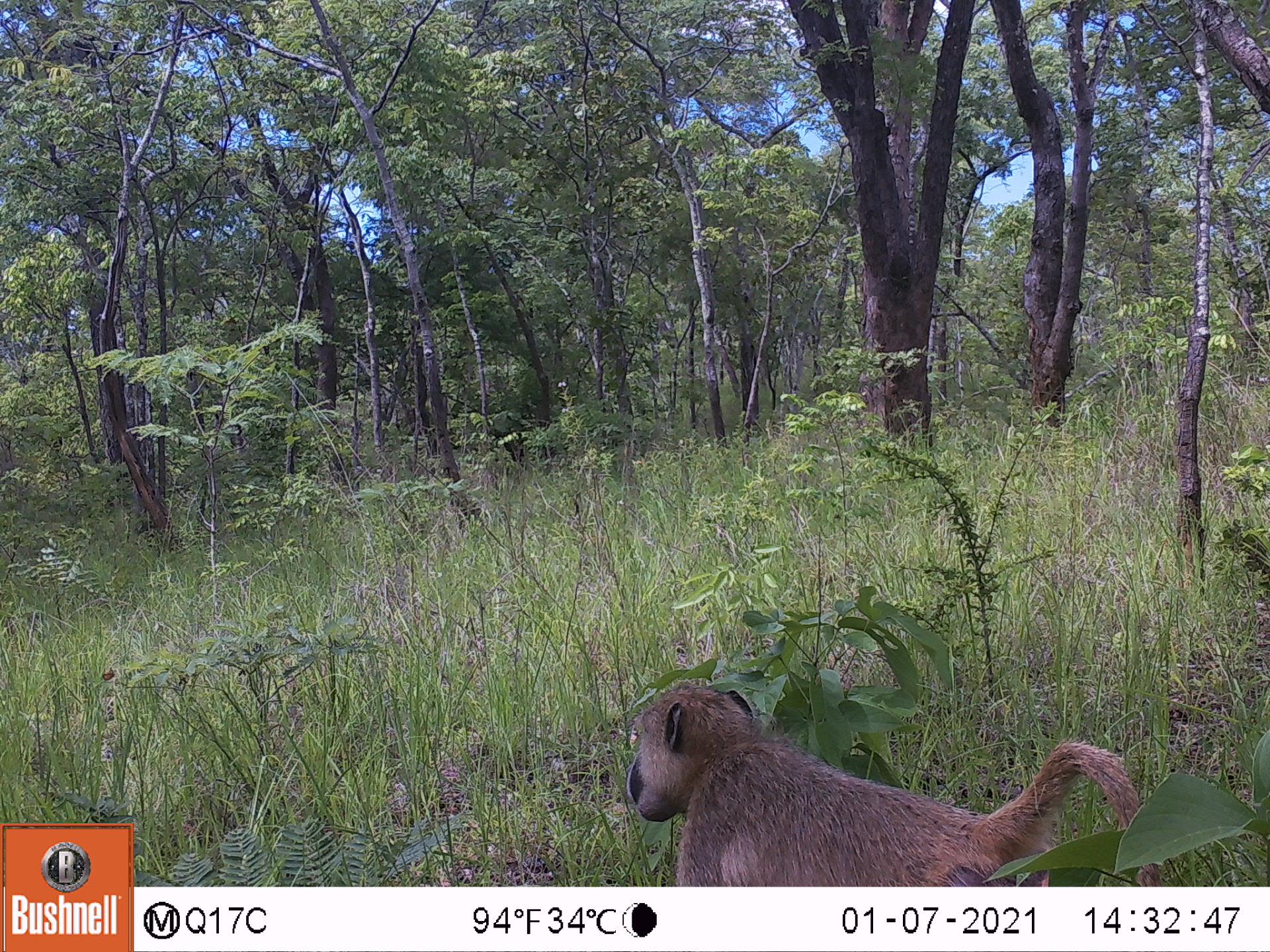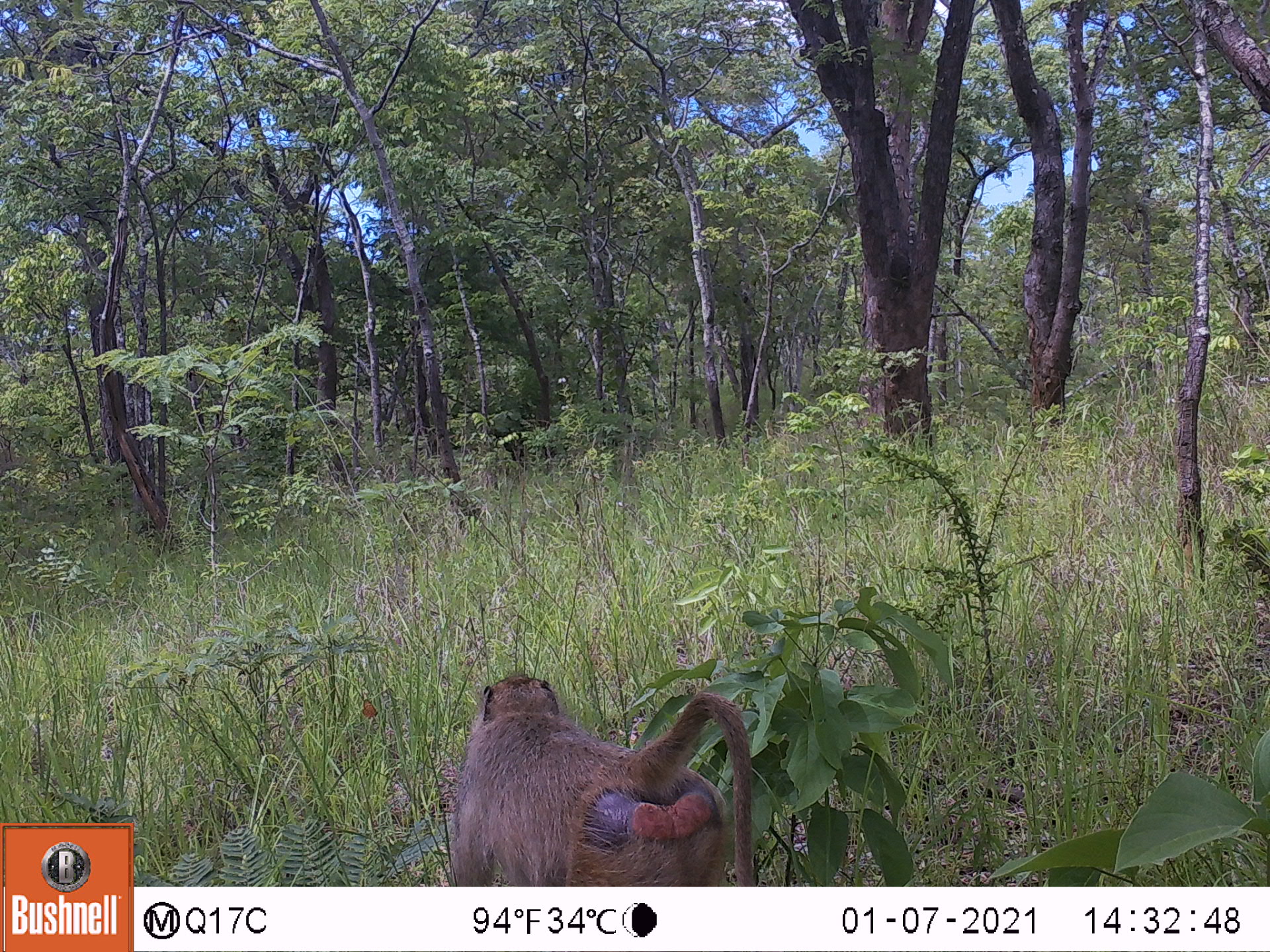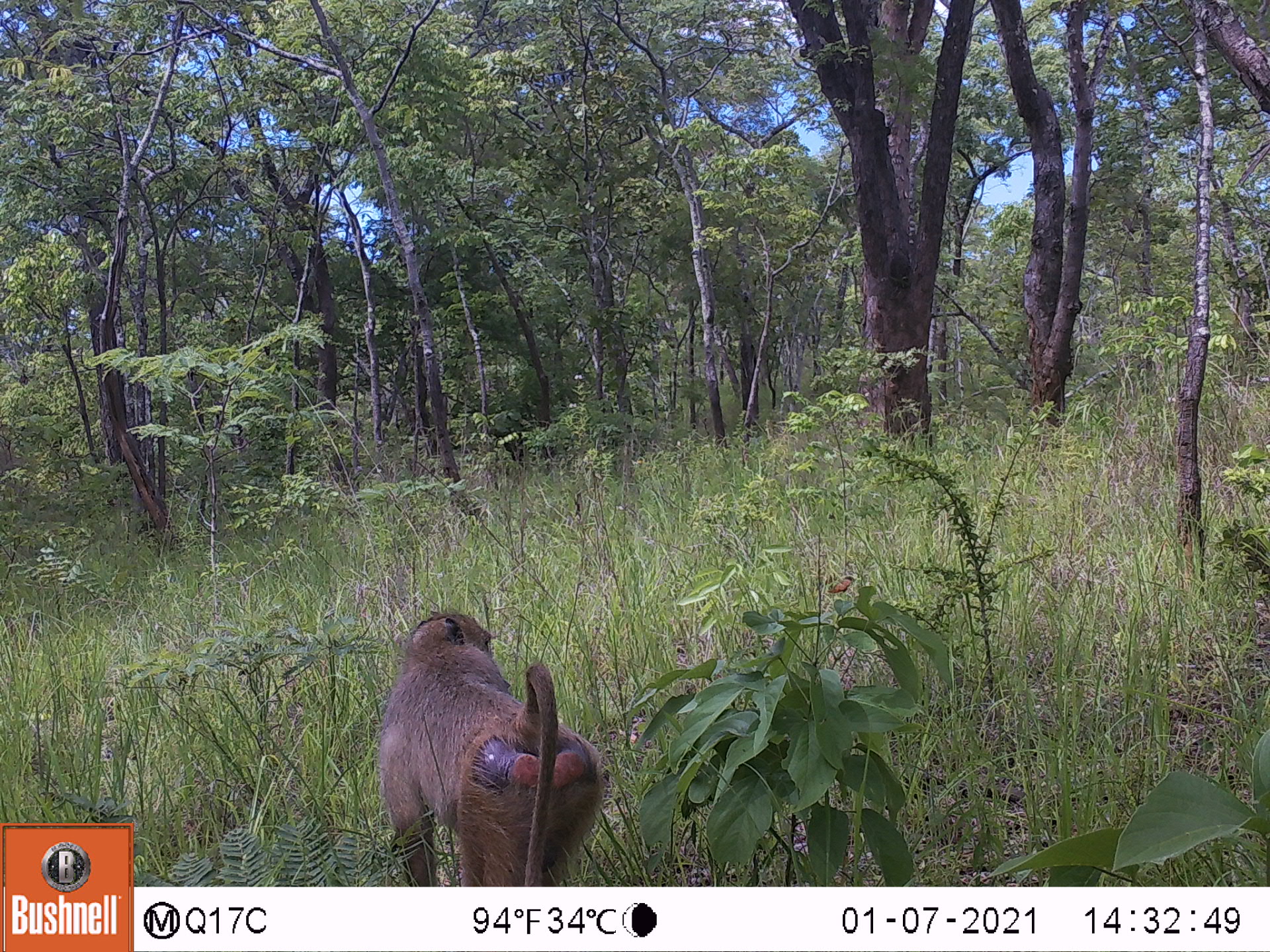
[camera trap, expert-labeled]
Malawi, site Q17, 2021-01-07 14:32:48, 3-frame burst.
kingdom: Animalia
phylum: Chordata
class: Mammalia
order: Primates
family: Cercopithecidae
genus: Papio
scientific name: Papio cynocephalus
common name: yellow baboon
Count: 1.